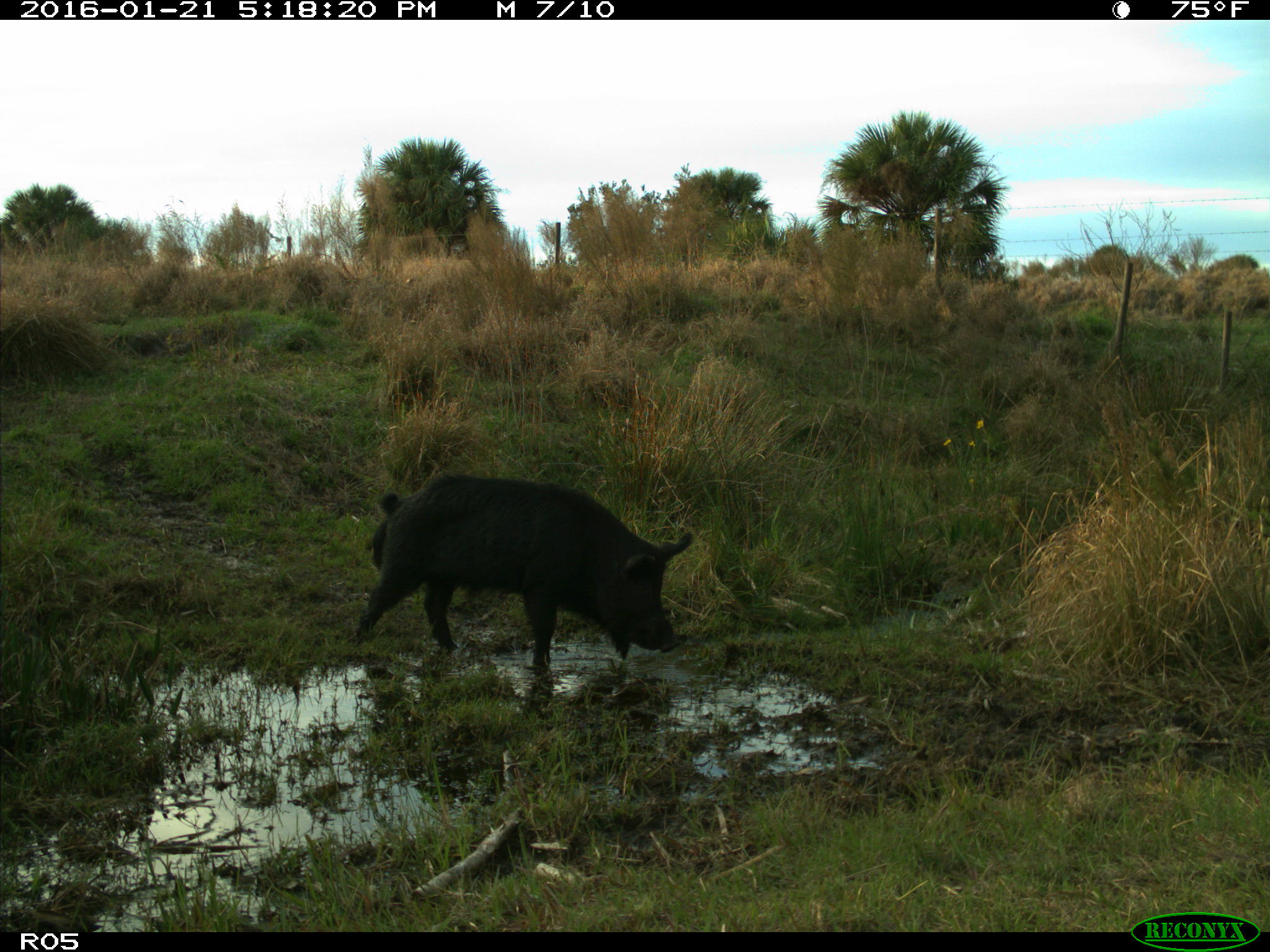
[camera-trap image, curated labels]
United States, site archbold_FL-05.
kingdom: Animalia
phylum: Chordata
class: Mammalia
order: Artiodactyla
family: Suidae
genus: Sus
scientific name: Sus scrofa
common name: wild boar